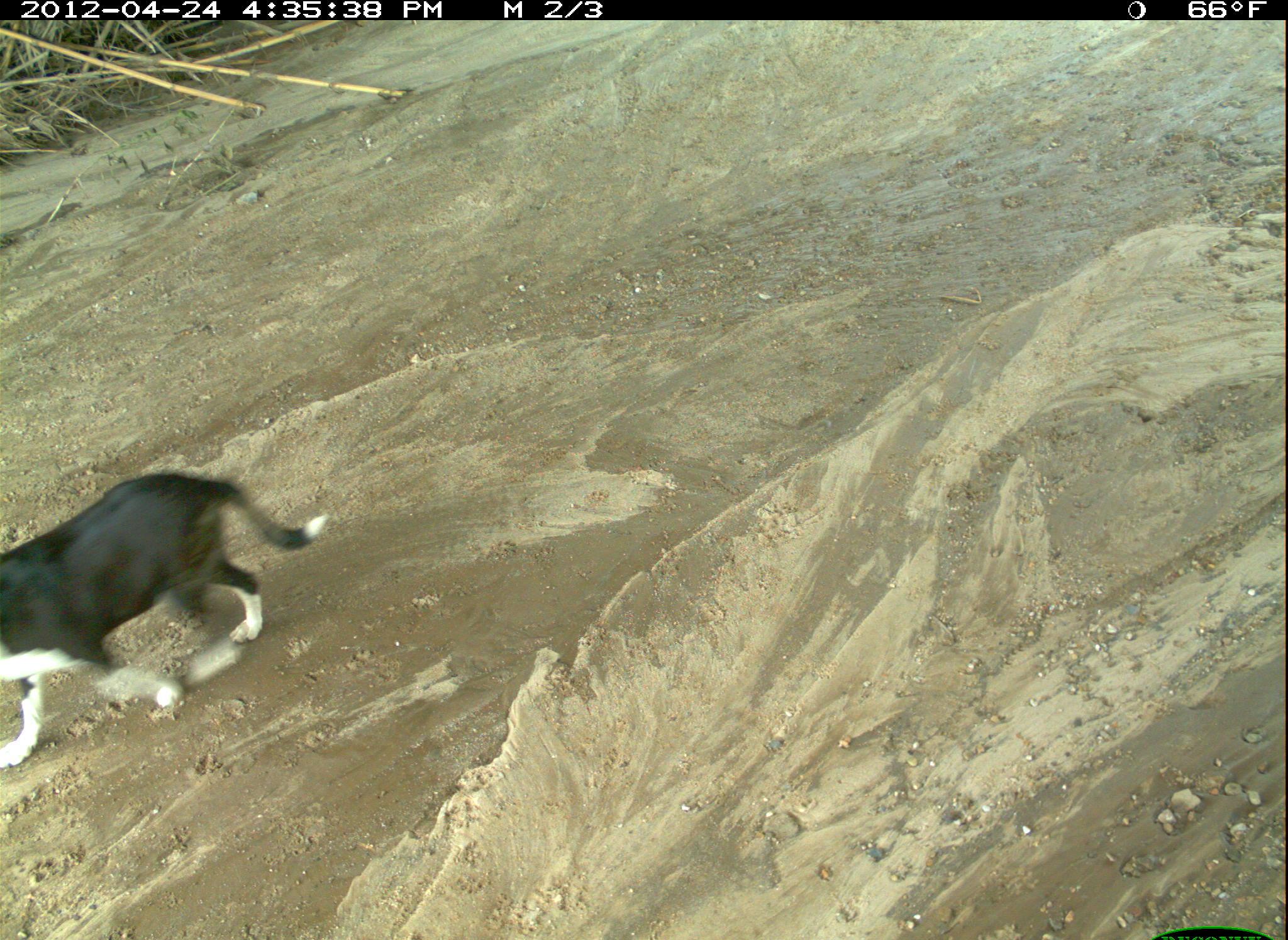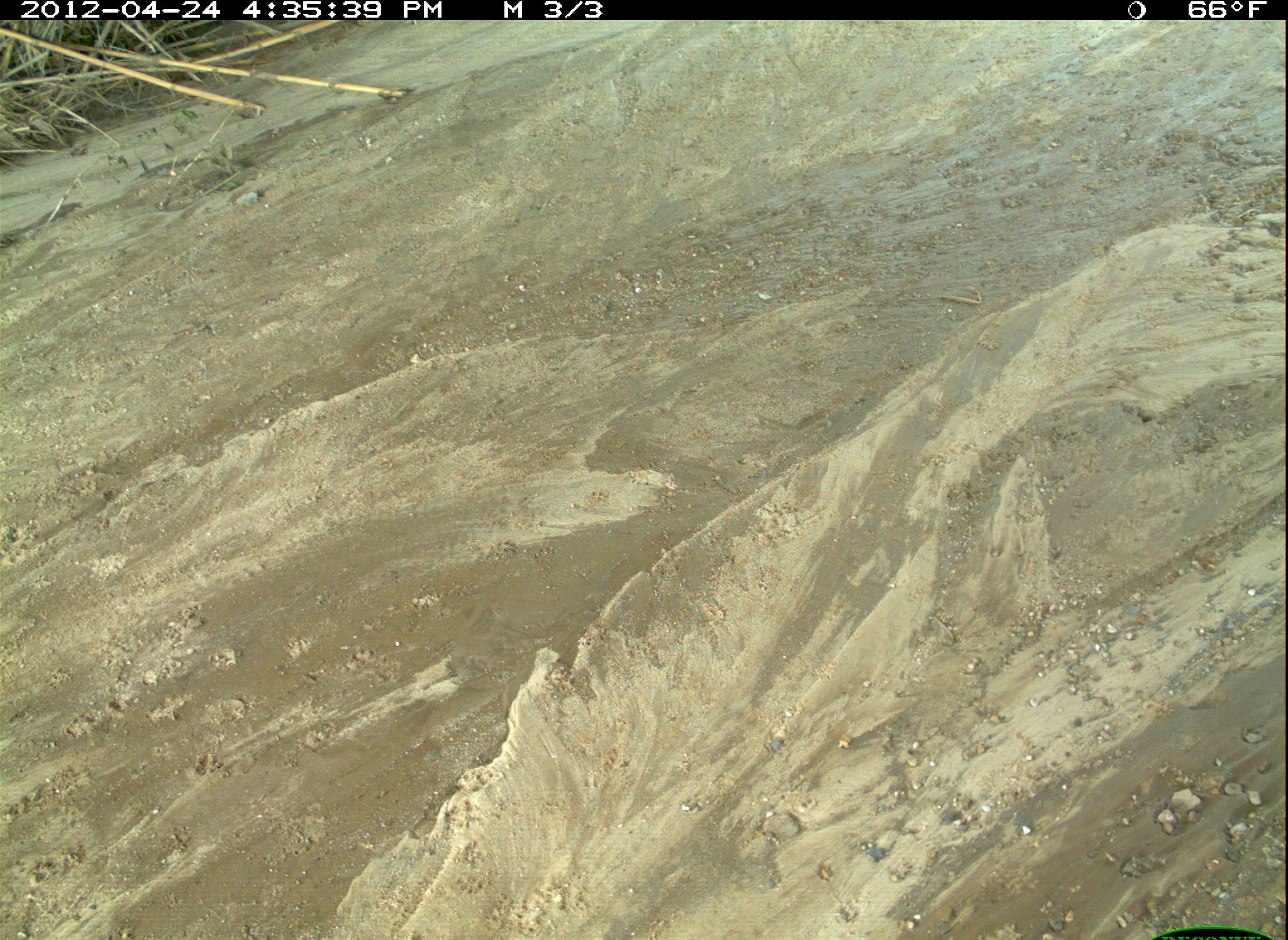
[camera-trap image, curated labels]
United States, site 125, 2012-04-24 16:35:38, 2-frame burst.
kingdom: Animalia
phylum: Chordata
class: Mammalia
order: Carnivora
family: Canidae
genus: Canis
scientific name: Canis familiaris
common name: domestic dog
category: dog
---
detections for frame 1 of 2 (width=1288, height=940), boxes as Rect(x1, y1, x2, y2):
dog: Rect(0, 462, 338, 775)